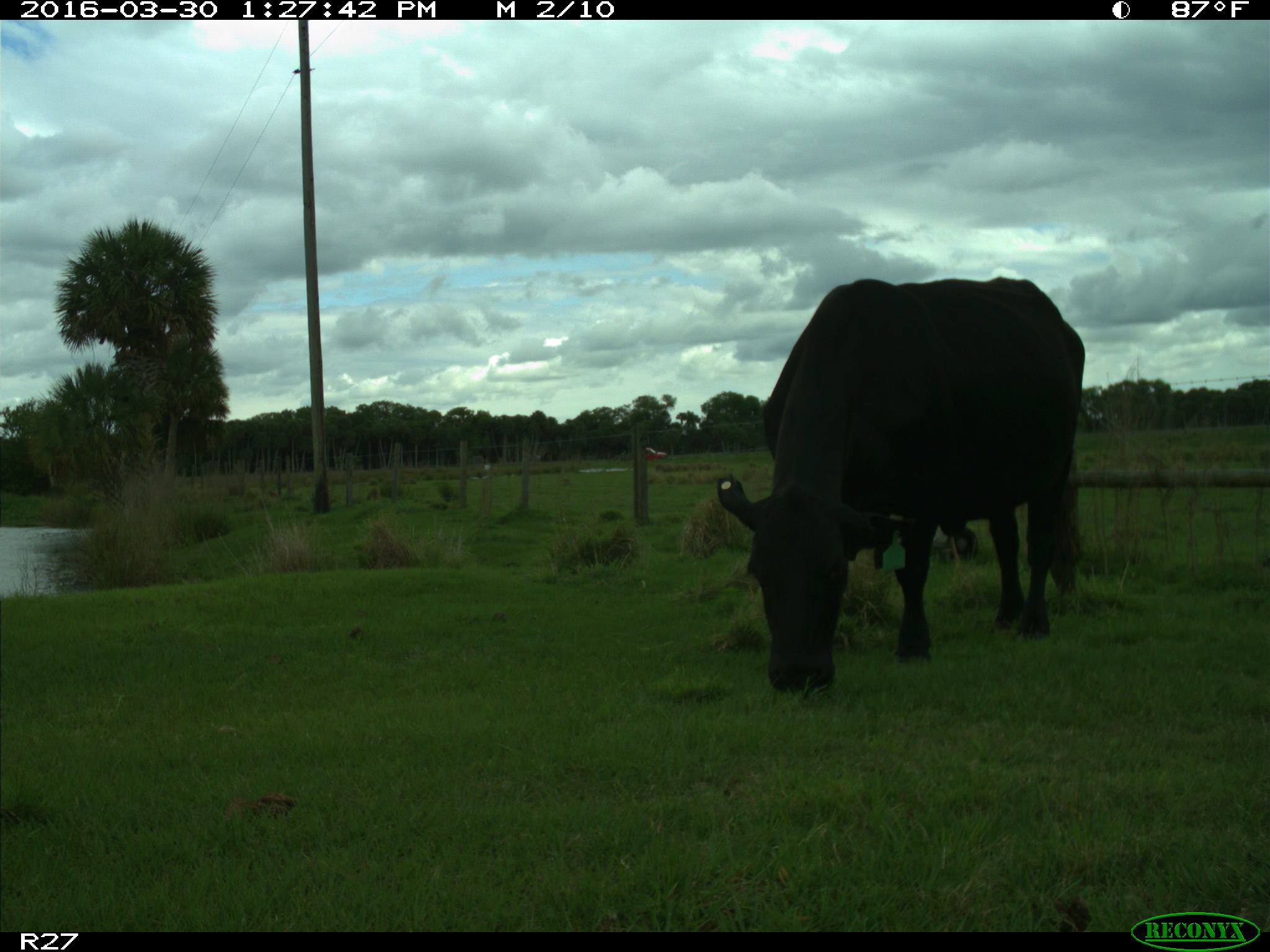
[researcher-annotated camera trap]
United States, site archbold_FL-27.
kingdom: Animalia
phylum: Chordata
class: Mammalia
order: Artiodactyla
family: Bovidae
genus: Bos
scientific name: Bos taurus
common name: domestic cow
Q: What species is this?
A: Bos taurus (domestic cow).